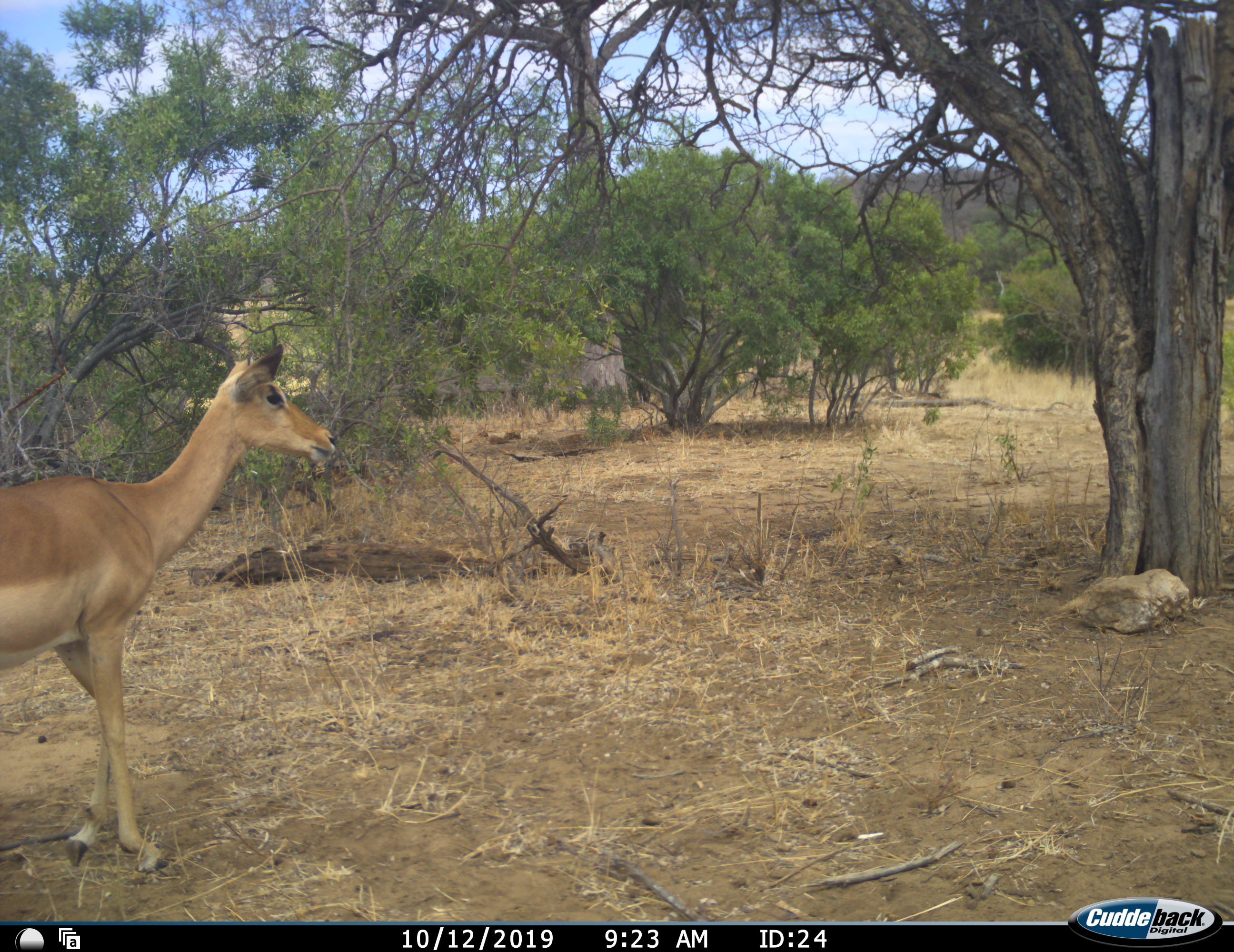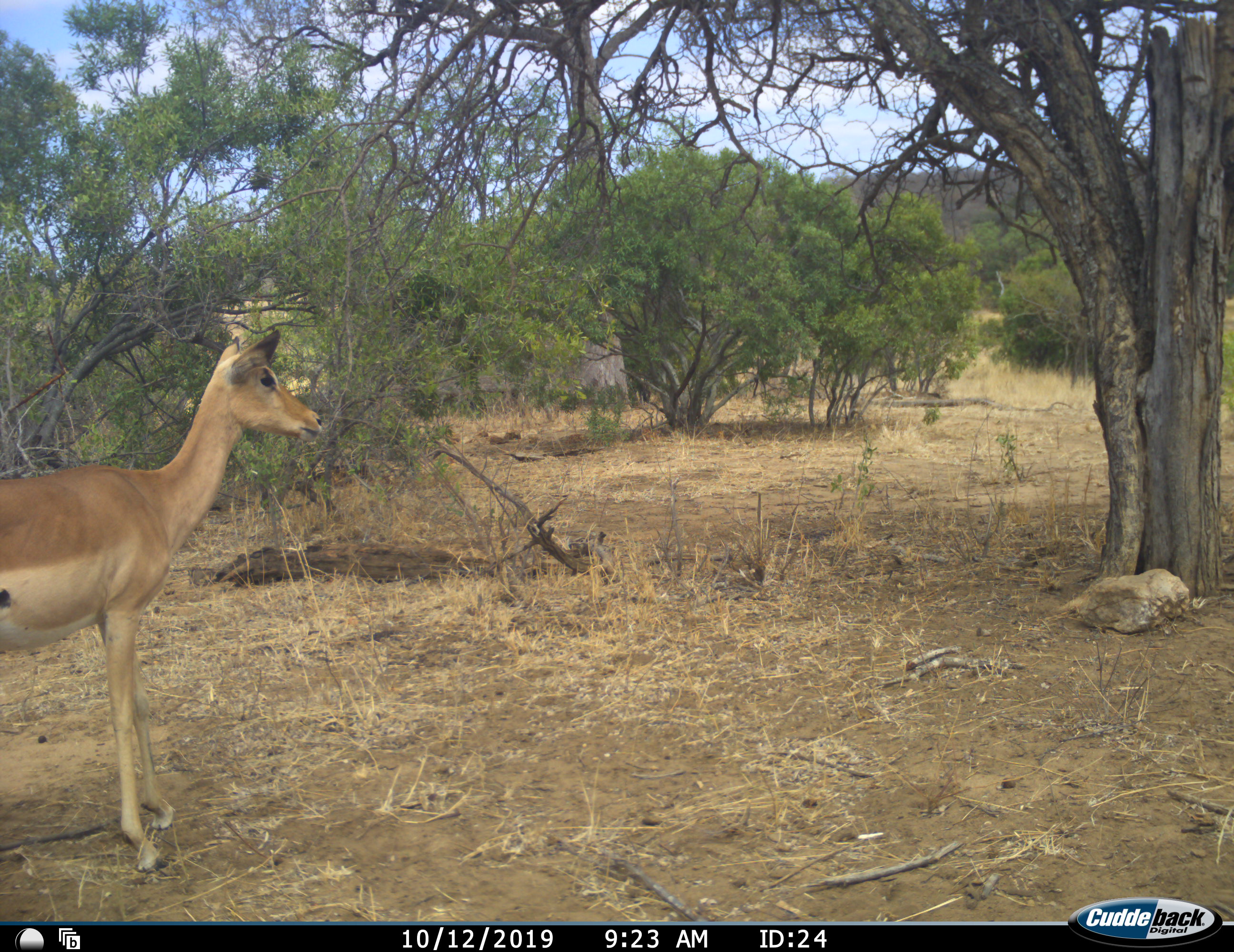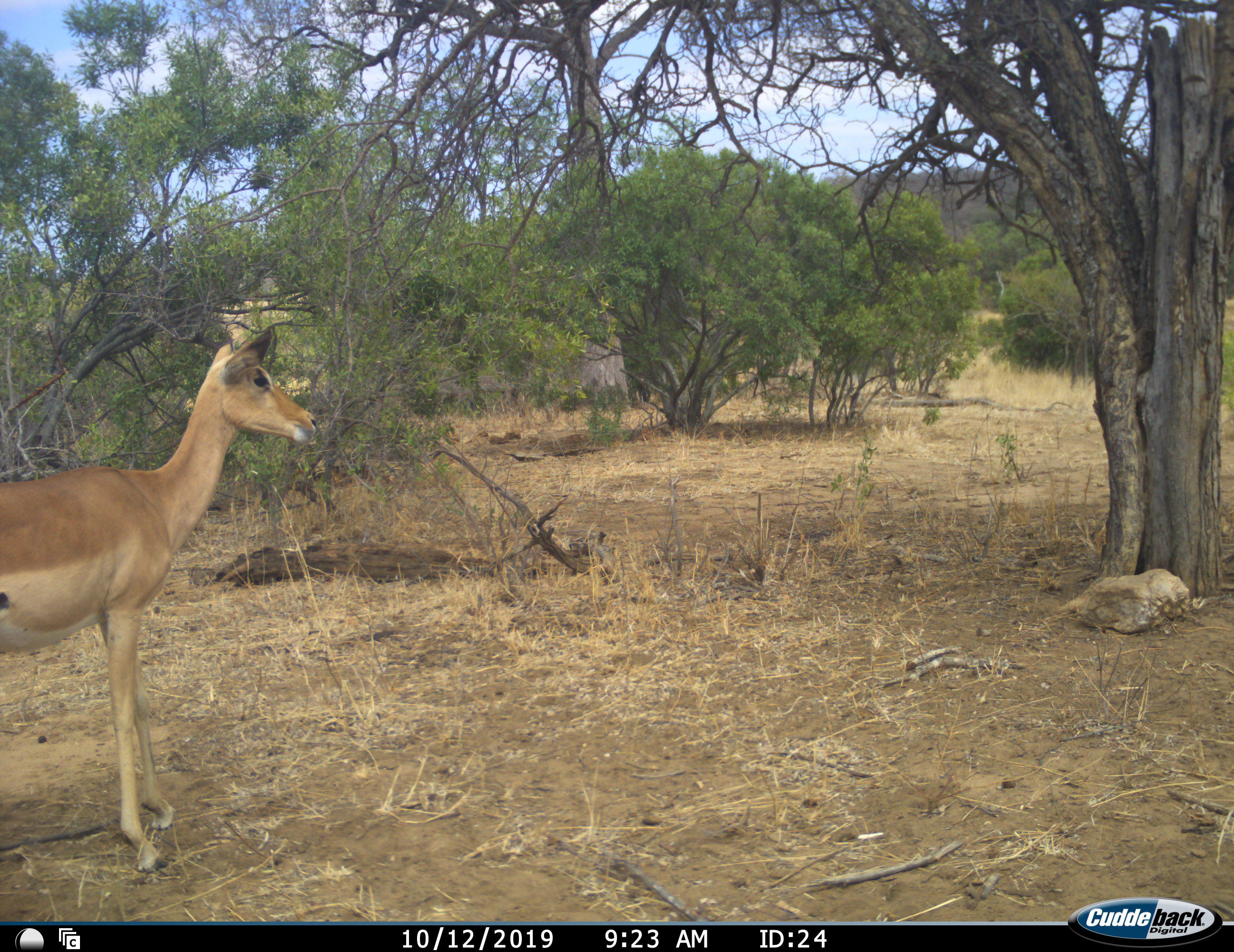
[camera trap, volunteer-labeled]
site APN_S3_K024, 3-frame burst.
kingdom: Animalia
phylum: Chordata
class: Mammalia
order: Artiodactyla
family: Bovidae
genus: Aepyceros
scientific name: Aepyceros melampus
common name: impala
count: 1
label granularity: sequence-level